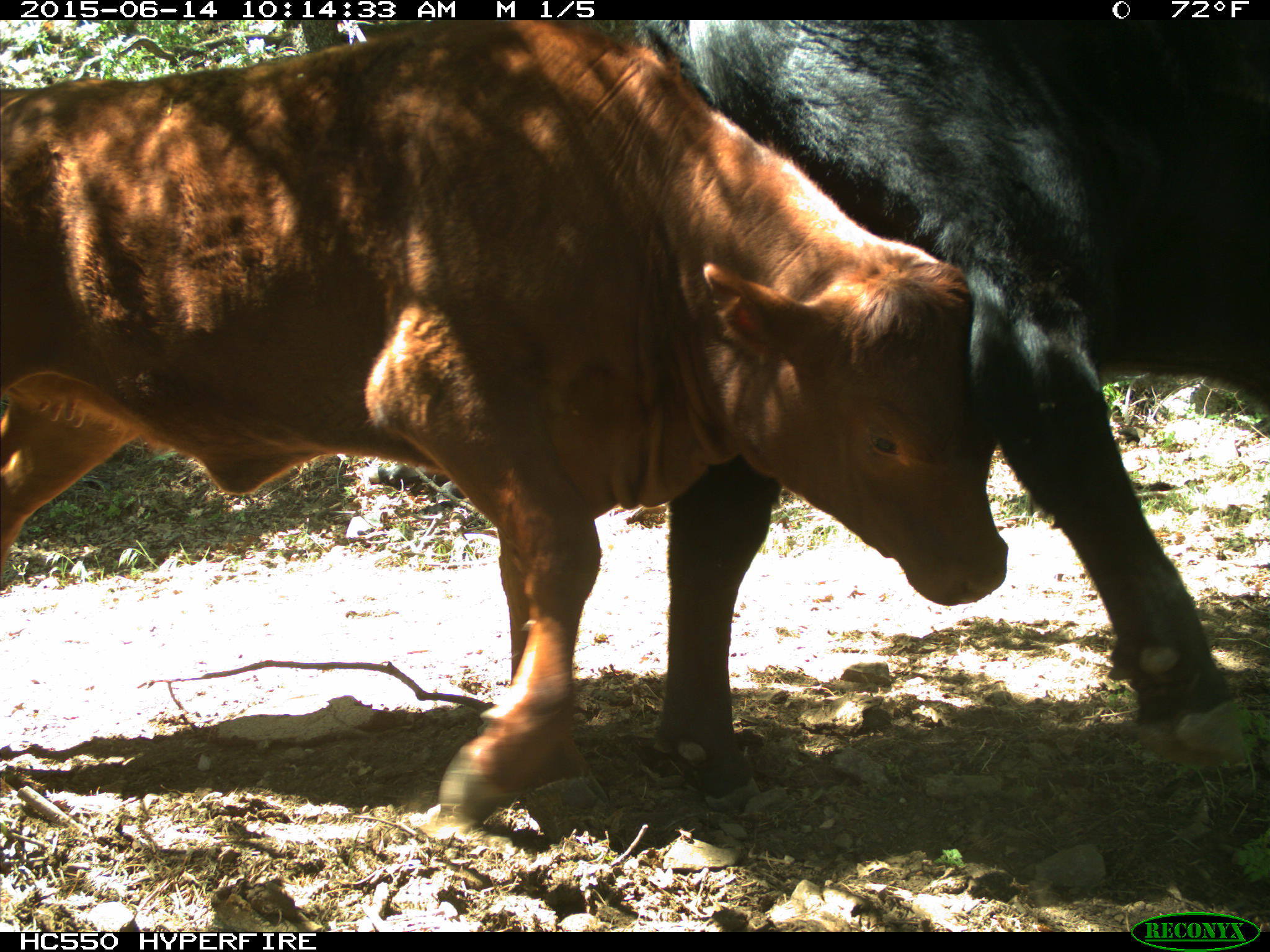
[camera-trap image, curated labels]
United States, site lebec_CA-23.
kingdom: Animalia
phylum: Chordata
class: Mammalia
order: Artiodactyla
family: Bovidae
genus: Bos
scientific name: Bos taurus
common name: domestic cow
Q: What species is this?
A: Bos taurus (domestic cow).